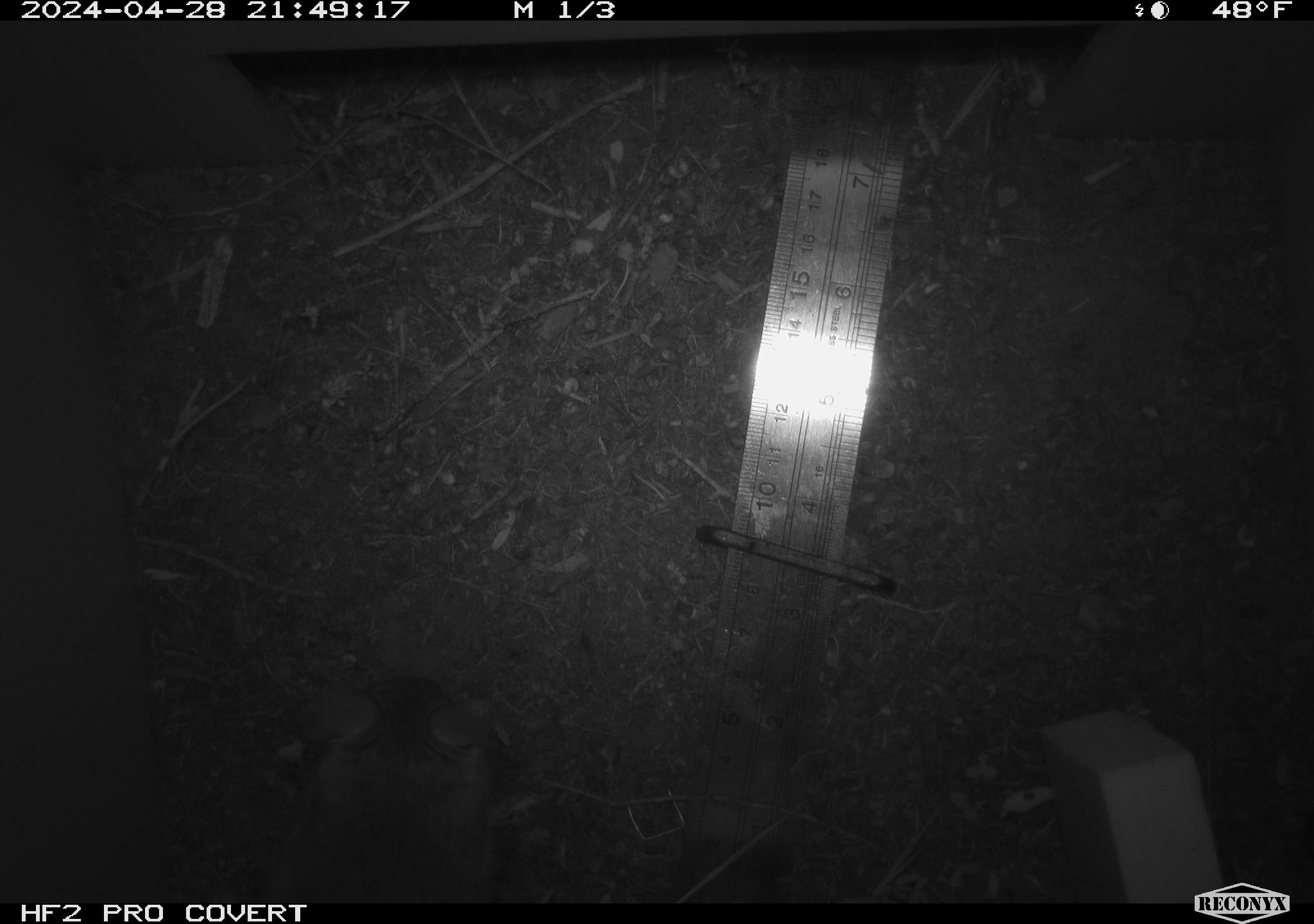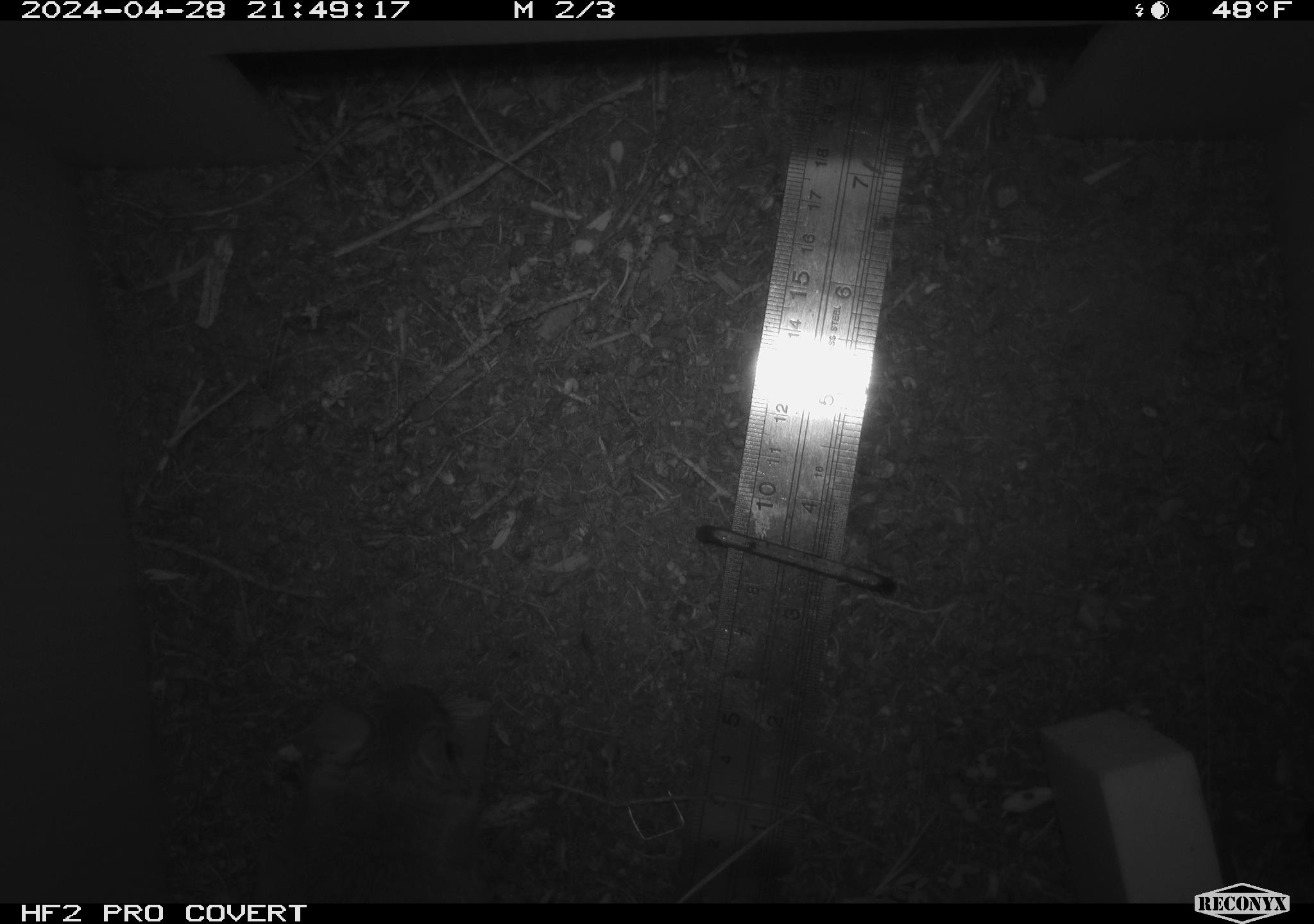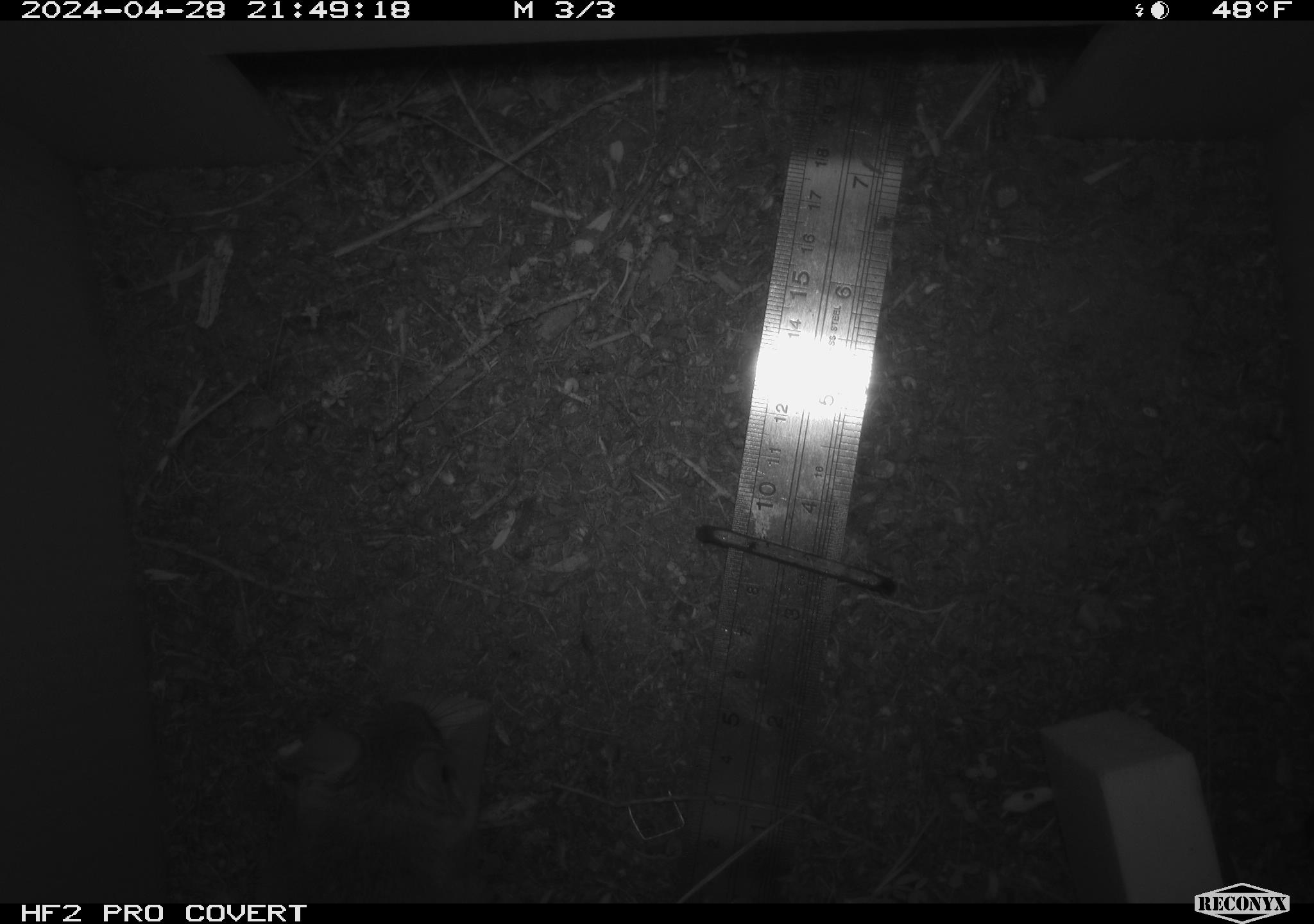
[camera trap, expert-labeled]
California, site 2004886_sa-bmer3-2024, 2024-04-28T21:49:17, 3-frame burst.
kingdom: Animalia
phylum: Chordata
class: Mammalia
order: Rodentia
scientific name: Rodentia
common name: mouse species